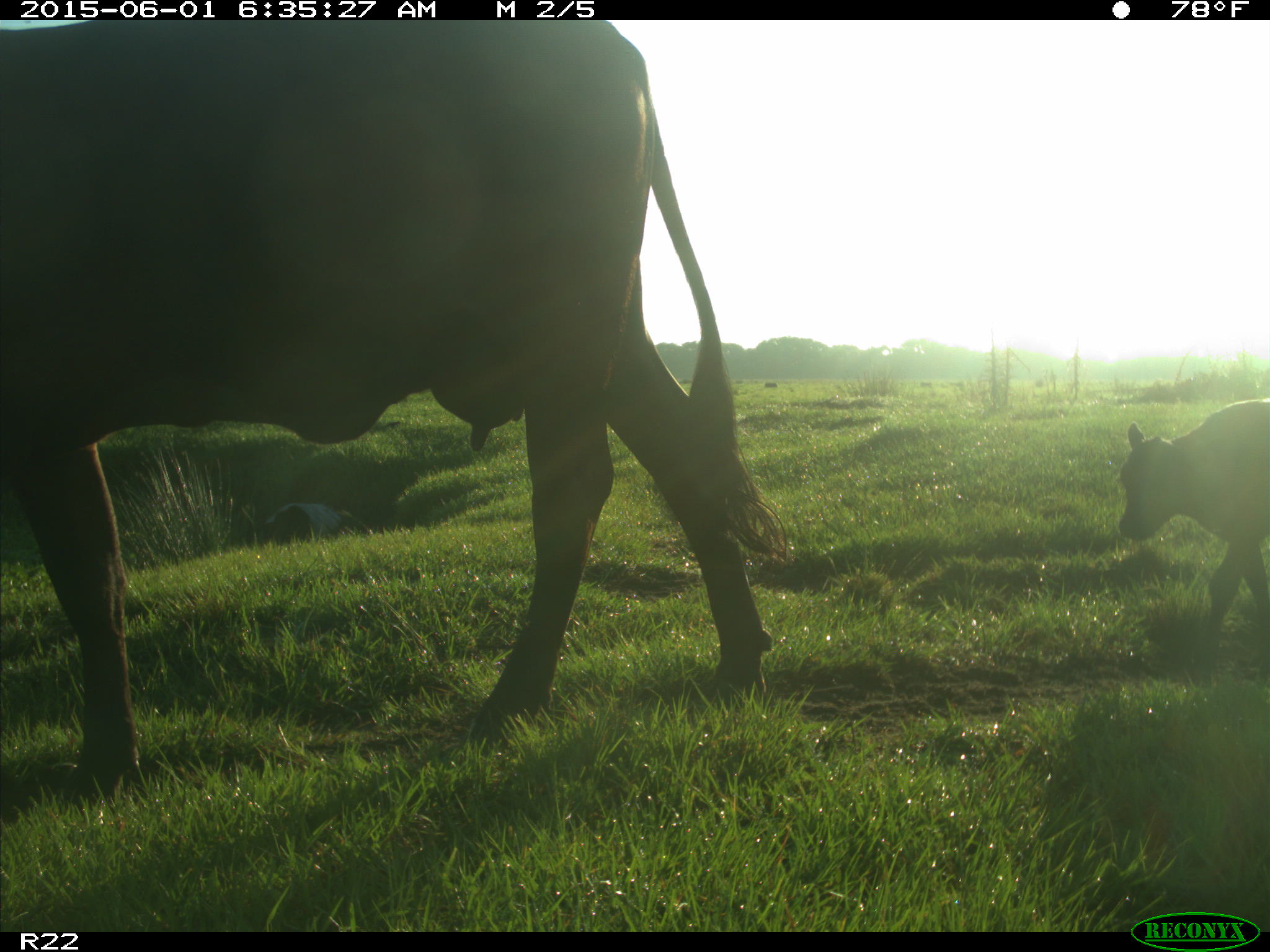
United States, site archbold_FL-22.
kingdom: Animalia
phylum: Chordata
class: Mammalia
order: Artiodactyla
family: Bovidae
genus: Bos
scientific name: Bos taurus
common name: domestic cow